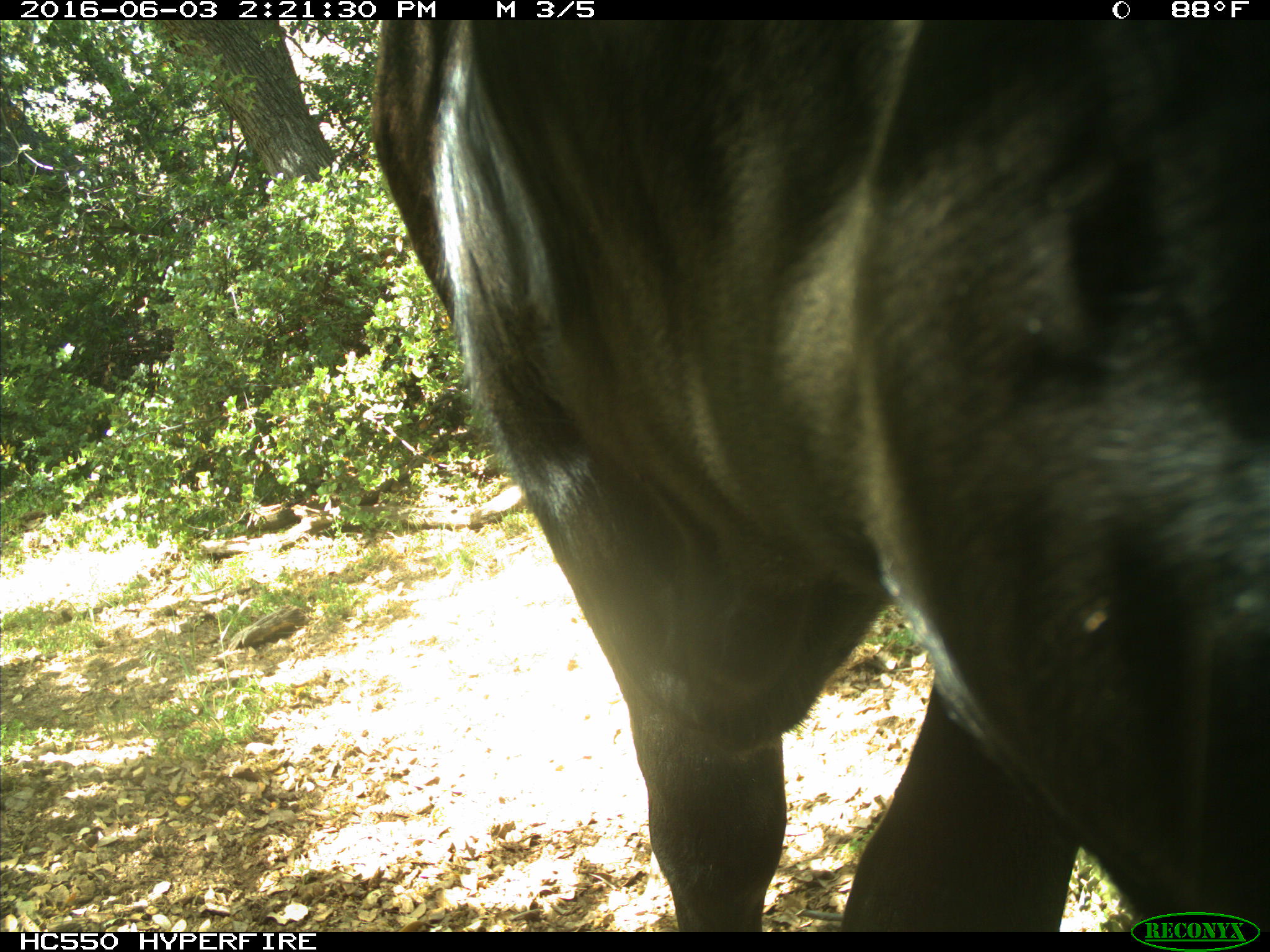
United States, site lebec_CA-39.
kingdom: Animalia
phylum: Chordata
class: Mammalia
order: Artiodactyla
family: Bovidae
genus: Bos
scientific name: Bos taurus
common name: domestic cow